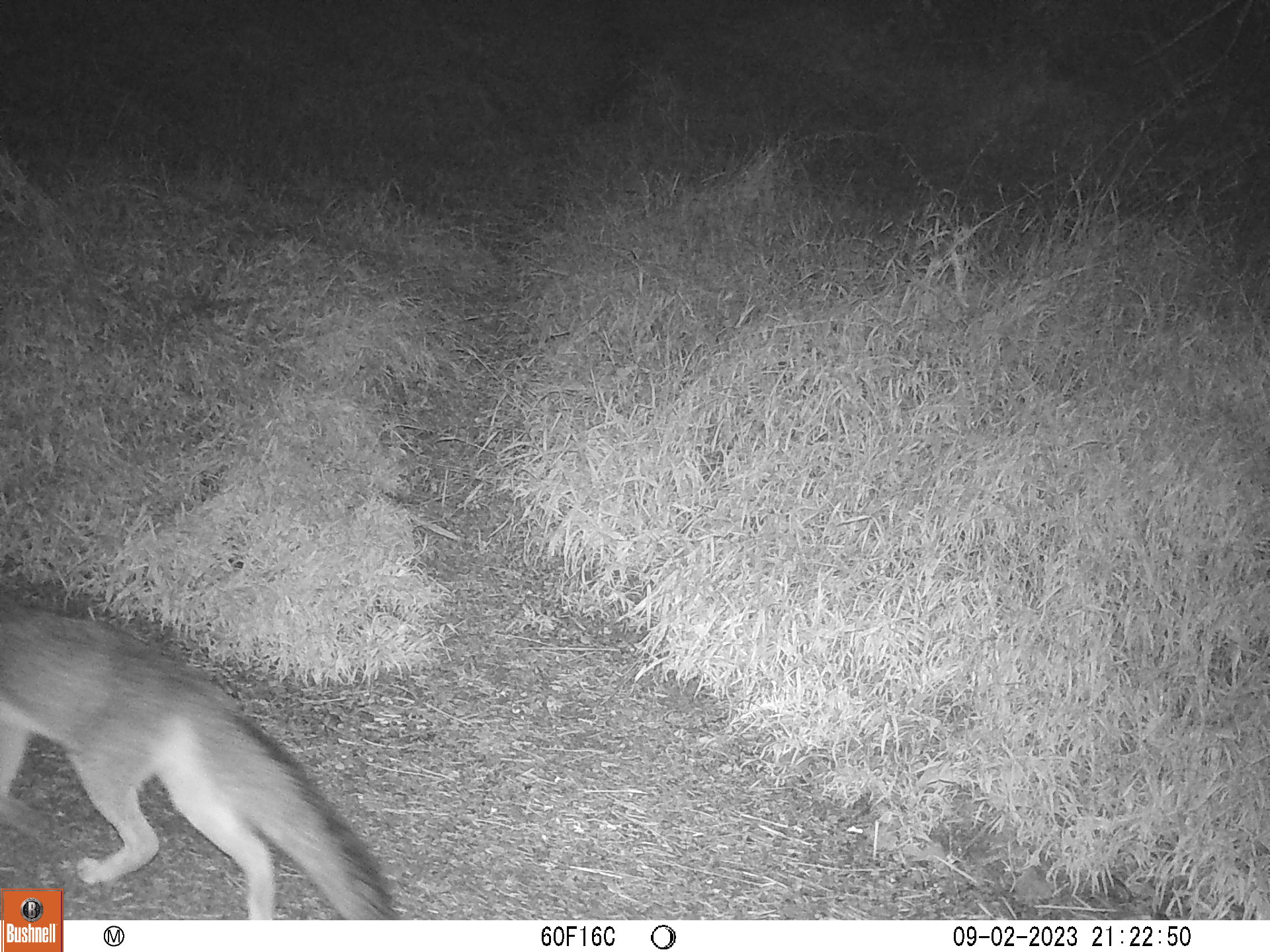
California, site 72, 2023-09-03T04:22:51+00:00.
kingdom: Animalia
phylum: Chordata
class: Mammalia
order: Carnivora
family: Canidae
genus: Urocyon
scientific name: Urocyon cinereoargenteus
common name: gray fox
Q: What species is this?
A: Gray fox (Urocyon cinereoargenteus).